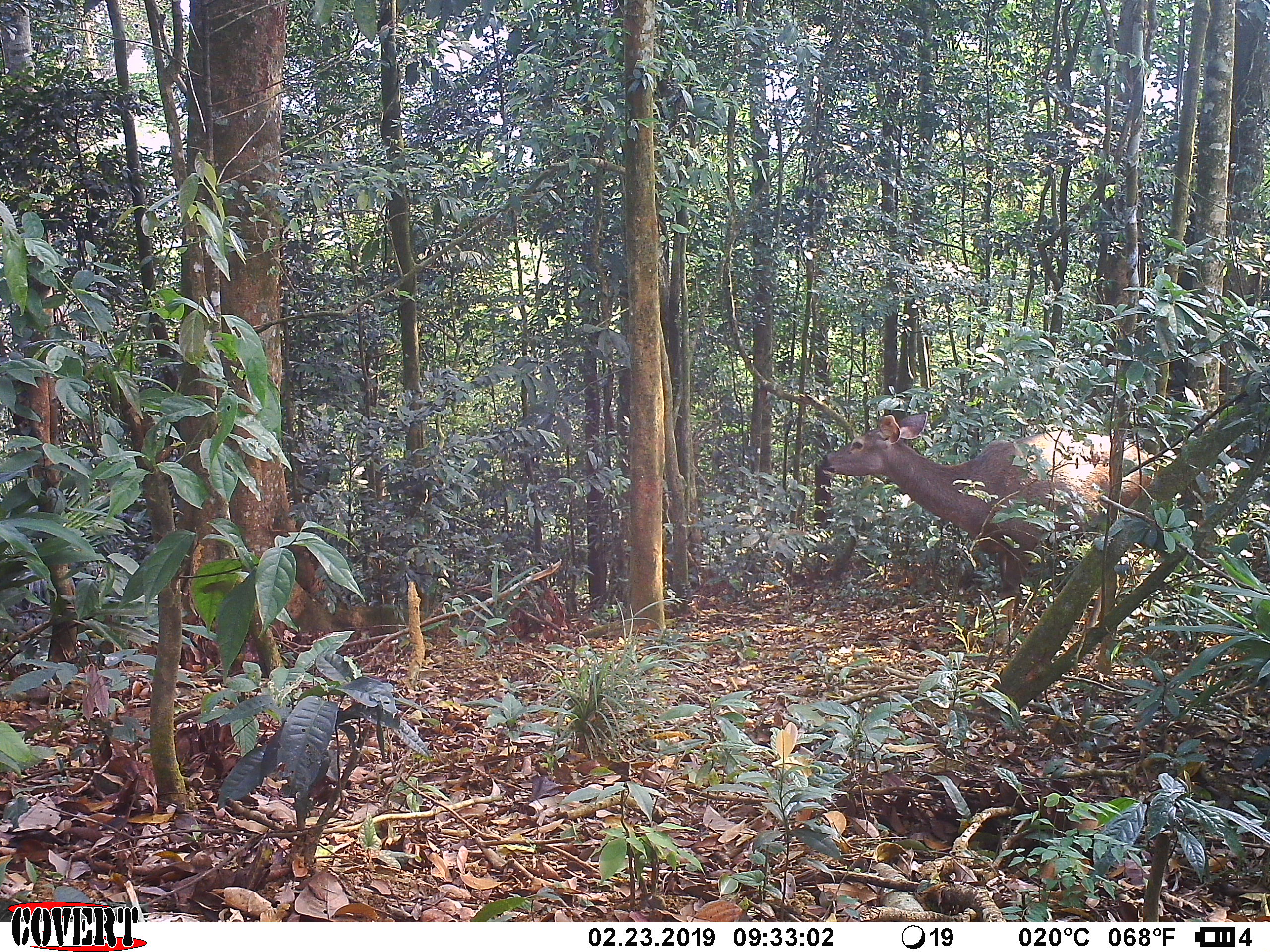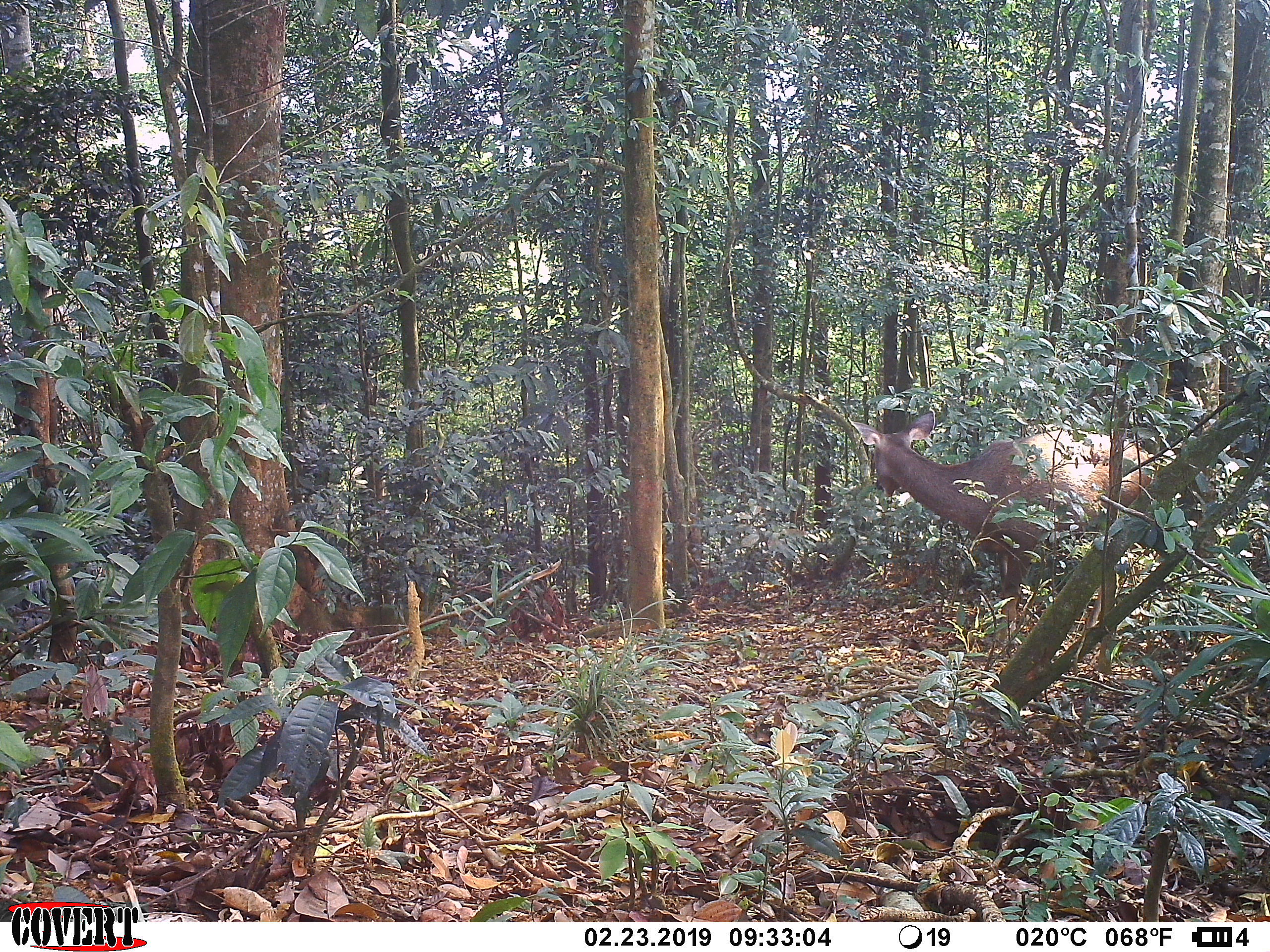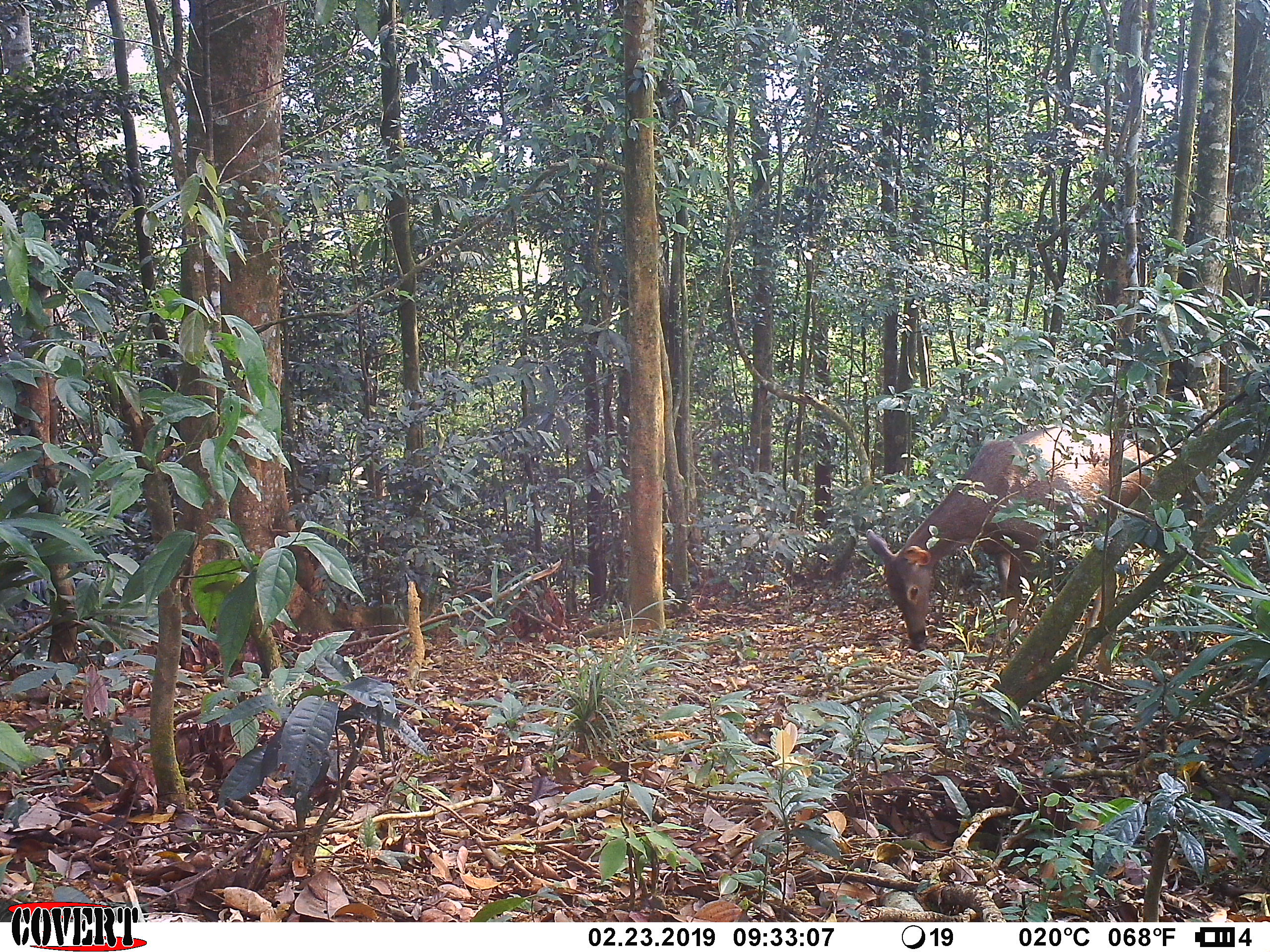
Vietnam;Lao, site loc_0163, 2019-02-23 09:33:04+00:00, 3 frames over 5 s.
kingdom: Animalia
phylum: Chordata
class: Mammalia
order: Artiodactyla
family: Cervidae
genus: Rusa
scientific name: Rusa unicolor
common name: sambar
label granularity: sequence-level